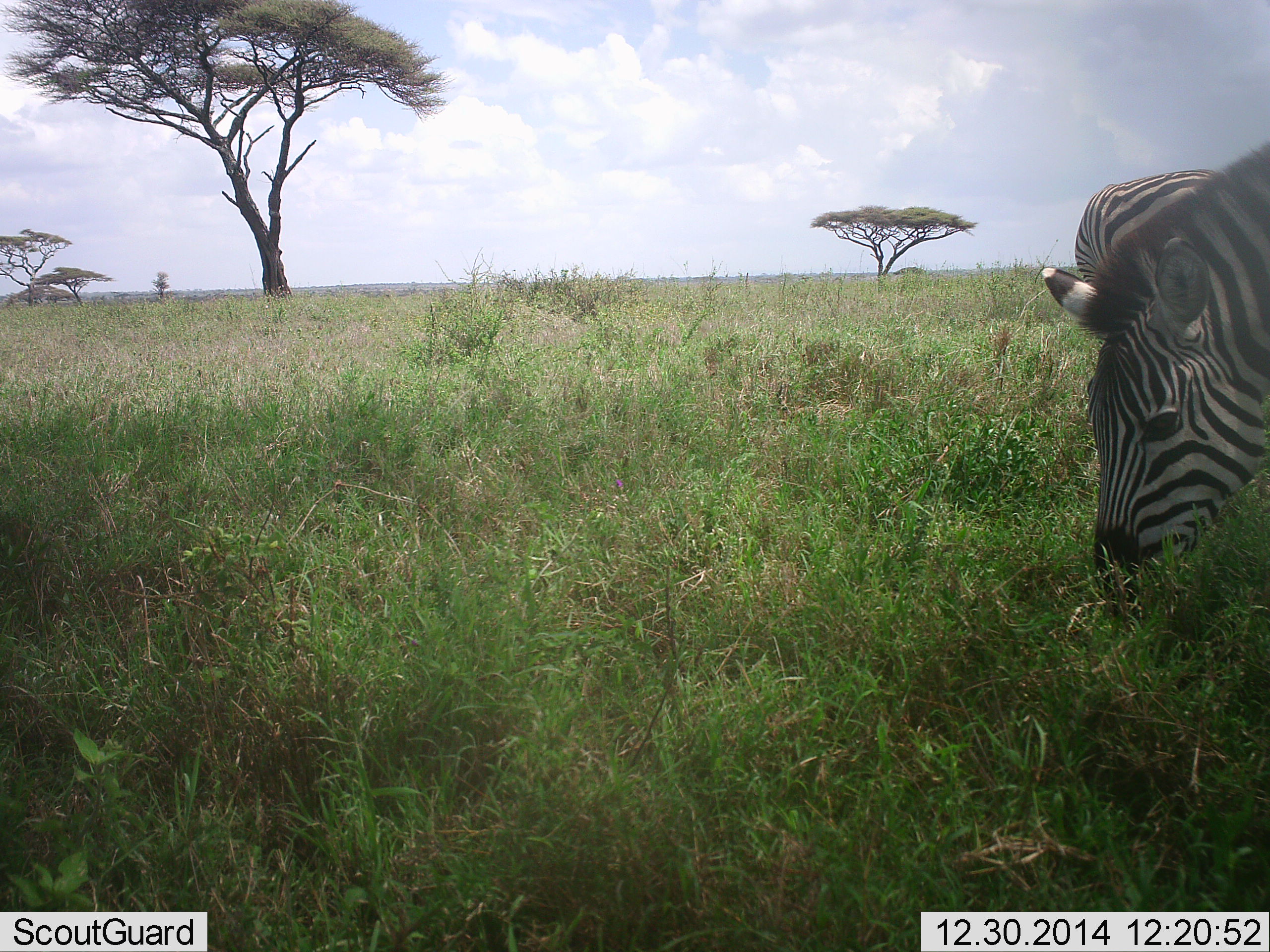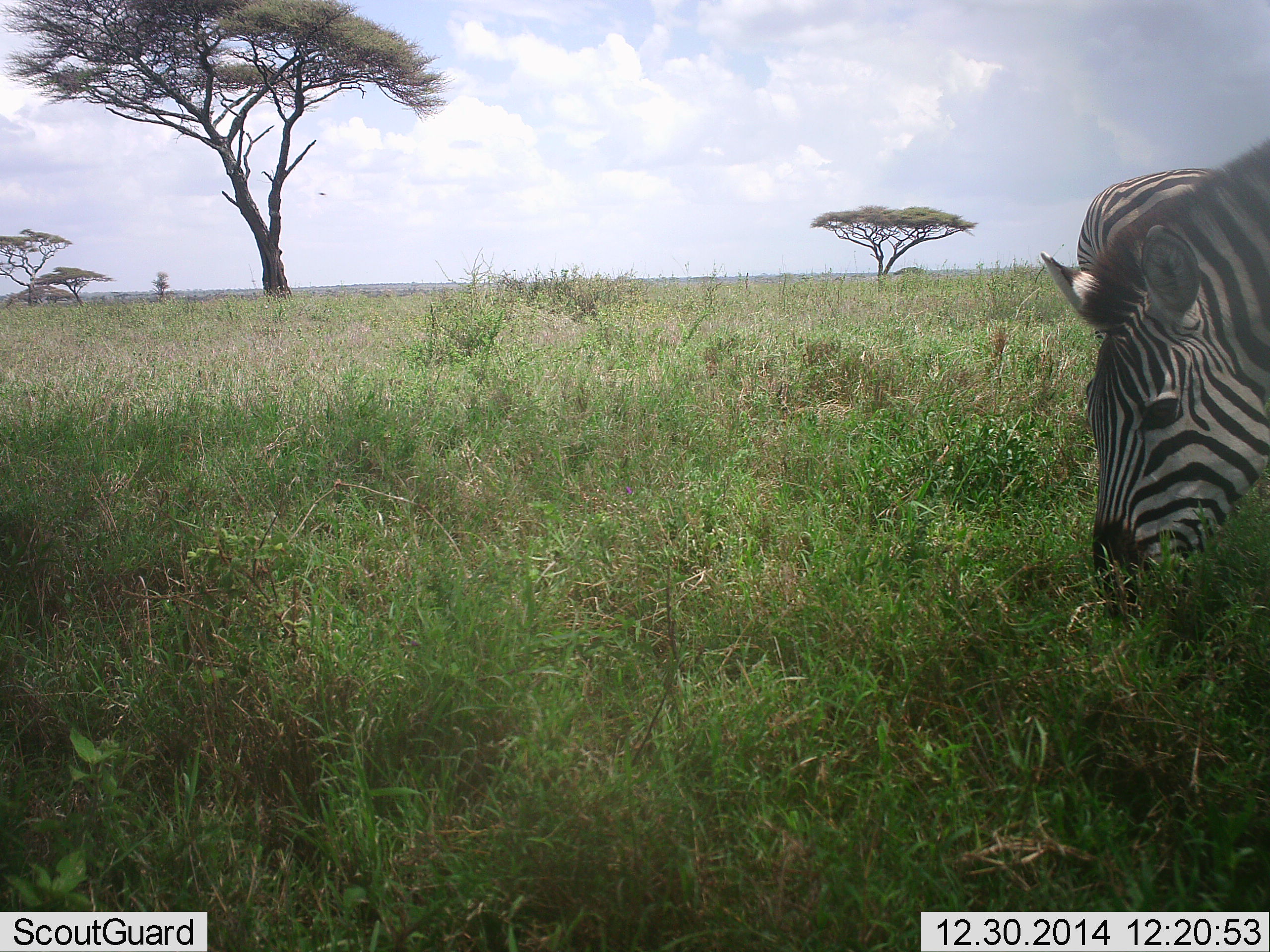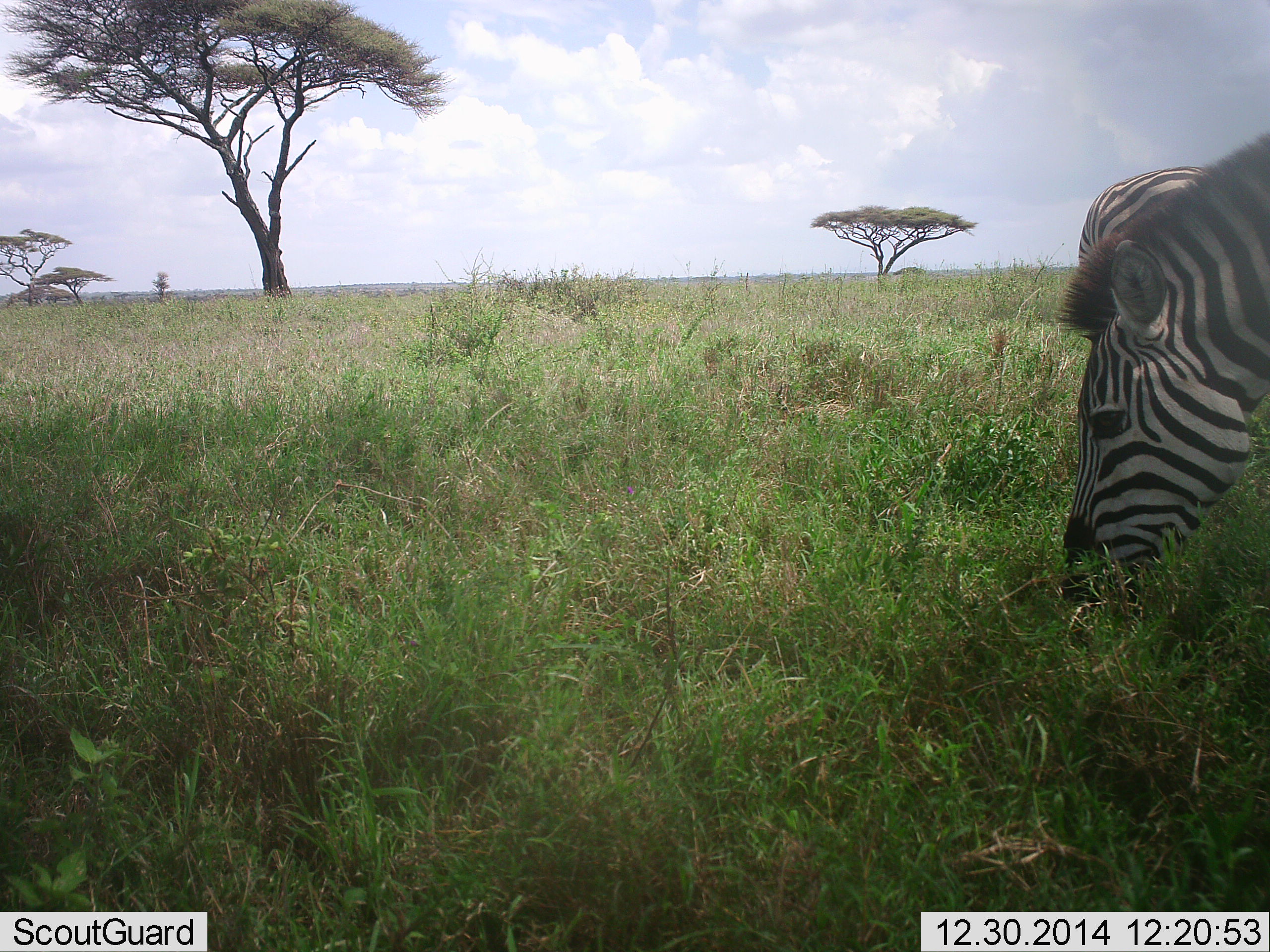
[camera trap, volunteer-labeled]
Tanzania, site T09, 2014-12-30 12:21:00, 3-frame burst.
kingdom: Animalia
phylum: Chordata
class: Mammalia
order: Perissodactyla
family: Equidae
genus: Equus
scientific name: Equus quagga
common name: plains zebra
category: zebra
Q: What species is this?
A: Zebra (plains zebra) (Equus quagga).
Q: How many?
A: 2.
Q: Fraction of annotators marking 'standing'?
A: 10%.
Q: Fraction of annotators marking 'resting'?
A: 0%.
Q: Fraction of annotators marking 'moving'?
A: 0%.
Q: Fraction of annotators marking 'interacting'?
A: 0%.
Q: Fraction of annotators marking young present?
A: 0%.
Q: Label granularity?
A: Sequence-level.